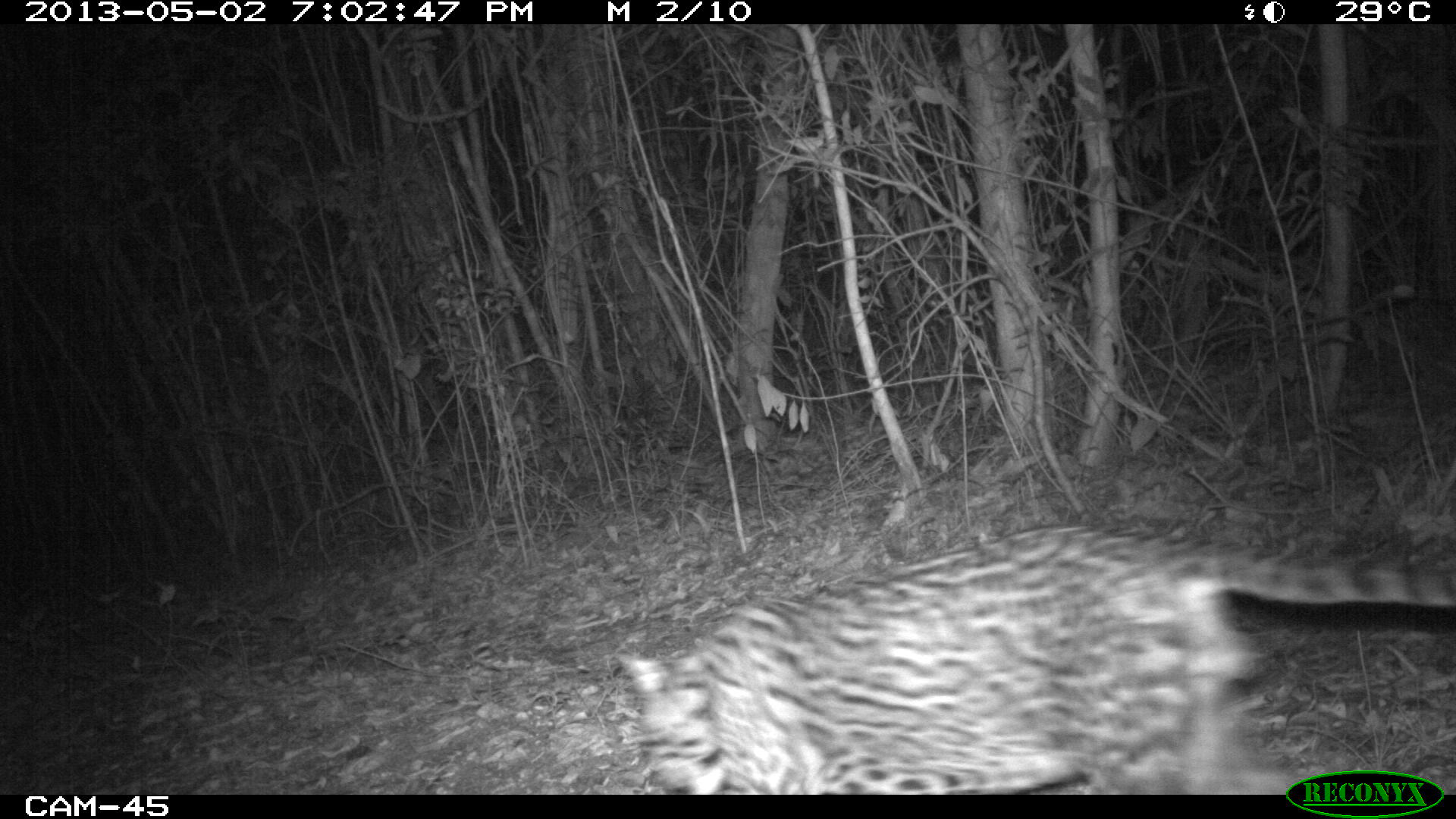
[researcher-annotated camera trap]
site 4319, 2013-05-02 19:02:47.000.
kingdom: Animalia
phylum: Chordata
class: Mammalia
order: Carnivora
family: Felidae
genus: Leopardus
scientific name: Leopardus pardalis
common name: ocelot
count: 1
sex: male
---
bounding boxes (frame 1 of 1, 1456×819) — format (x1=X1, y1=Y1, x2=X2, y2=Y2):
leopardus pardalis: (x1=615, y1=523, x2=1456, y2=794)